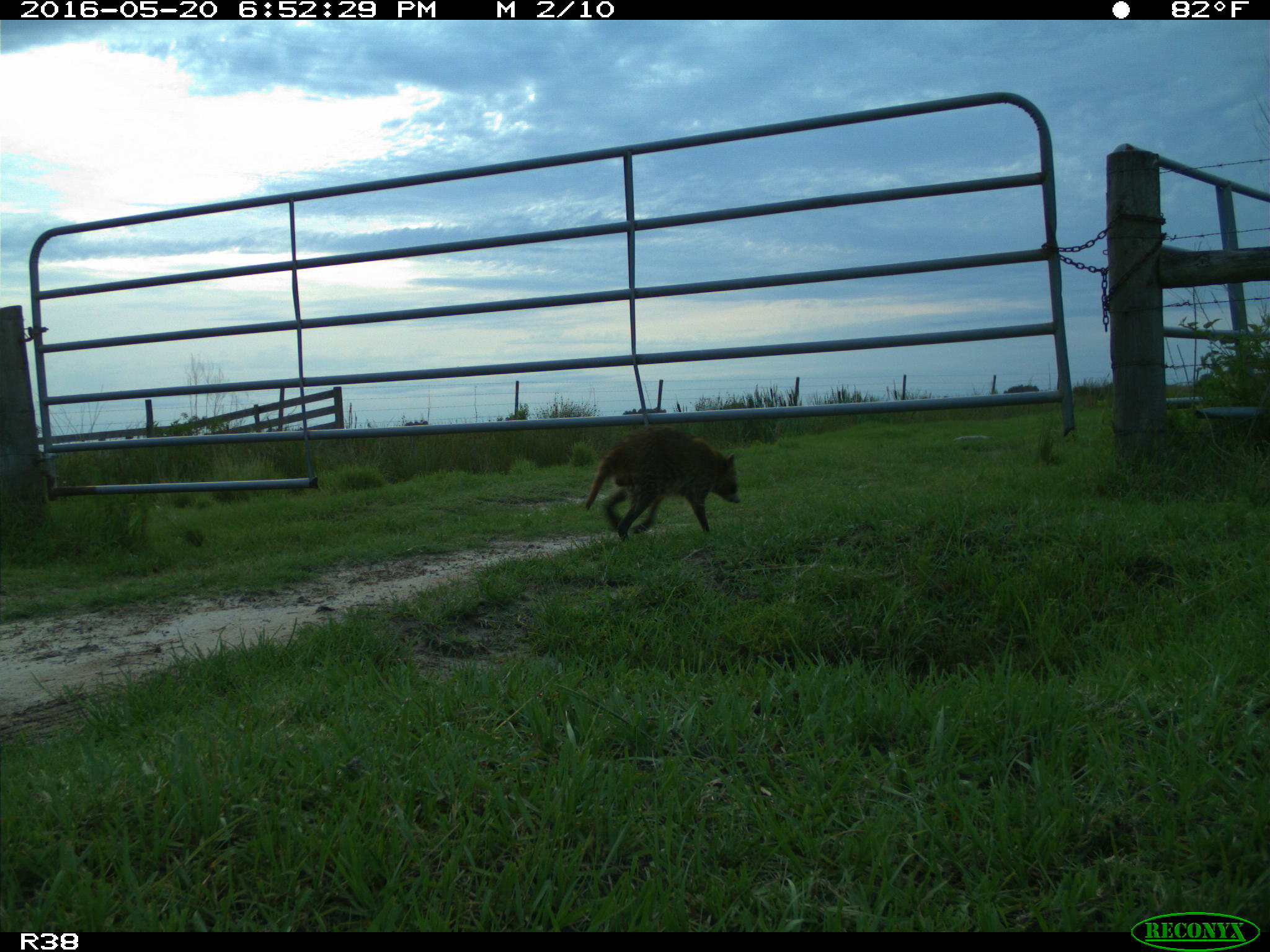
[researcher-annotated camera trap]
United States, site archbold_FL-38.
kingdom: Animalia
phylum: Chordata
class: Mammalia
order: Carnivora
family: Procyonidae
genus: Procyon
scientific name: Procyon lotor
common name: common raccoon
Procyon lotor (common raccoon).